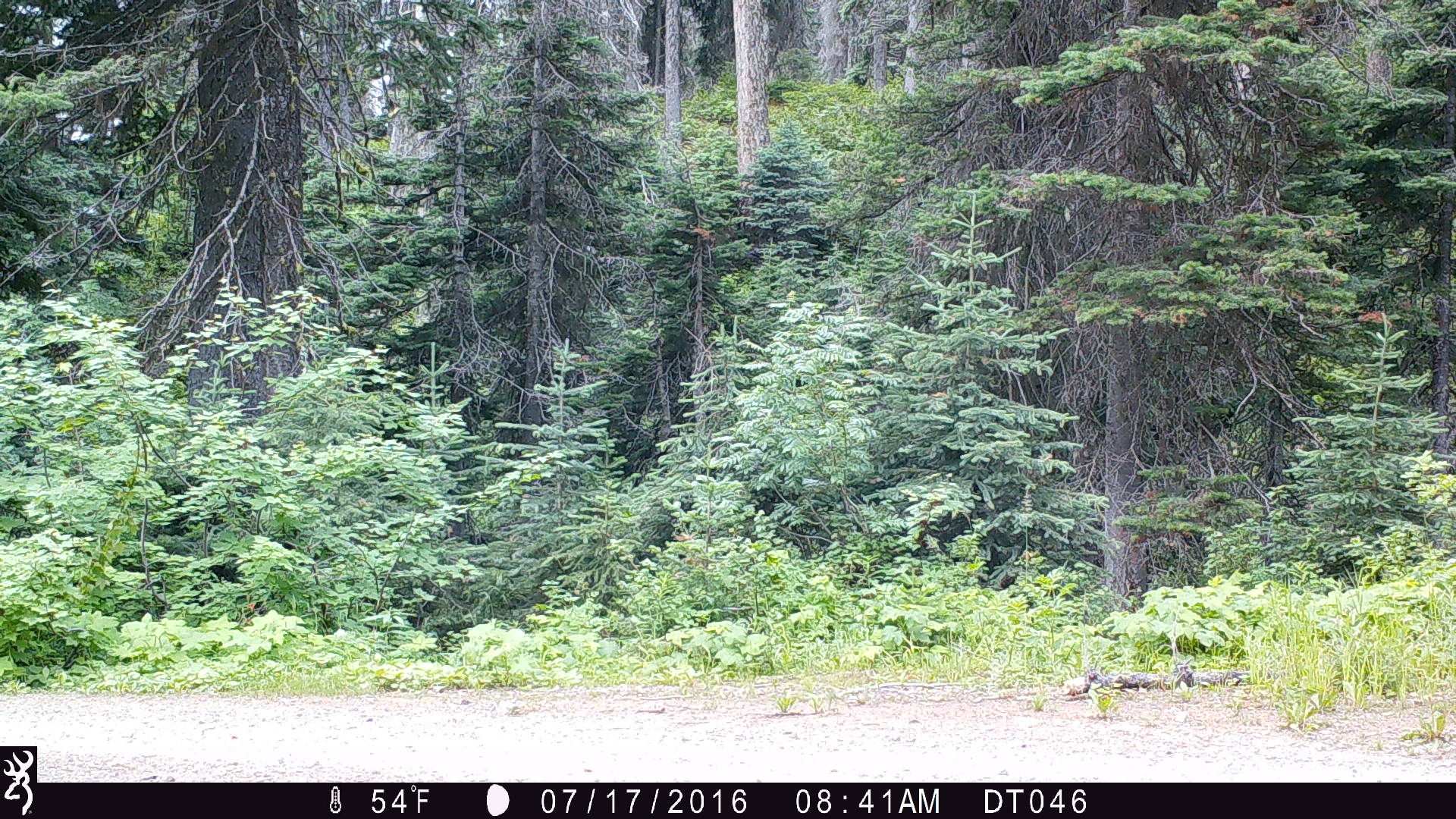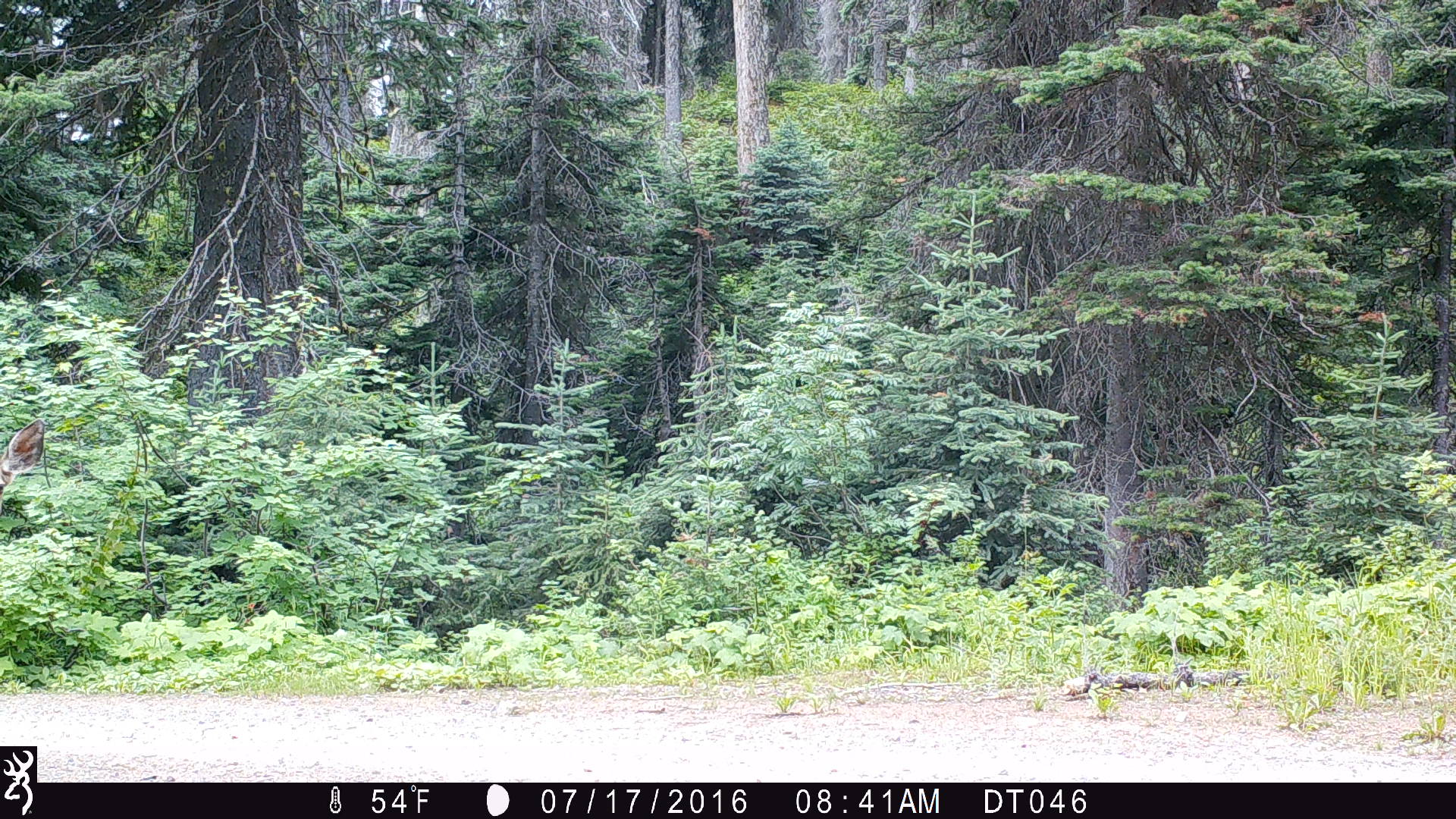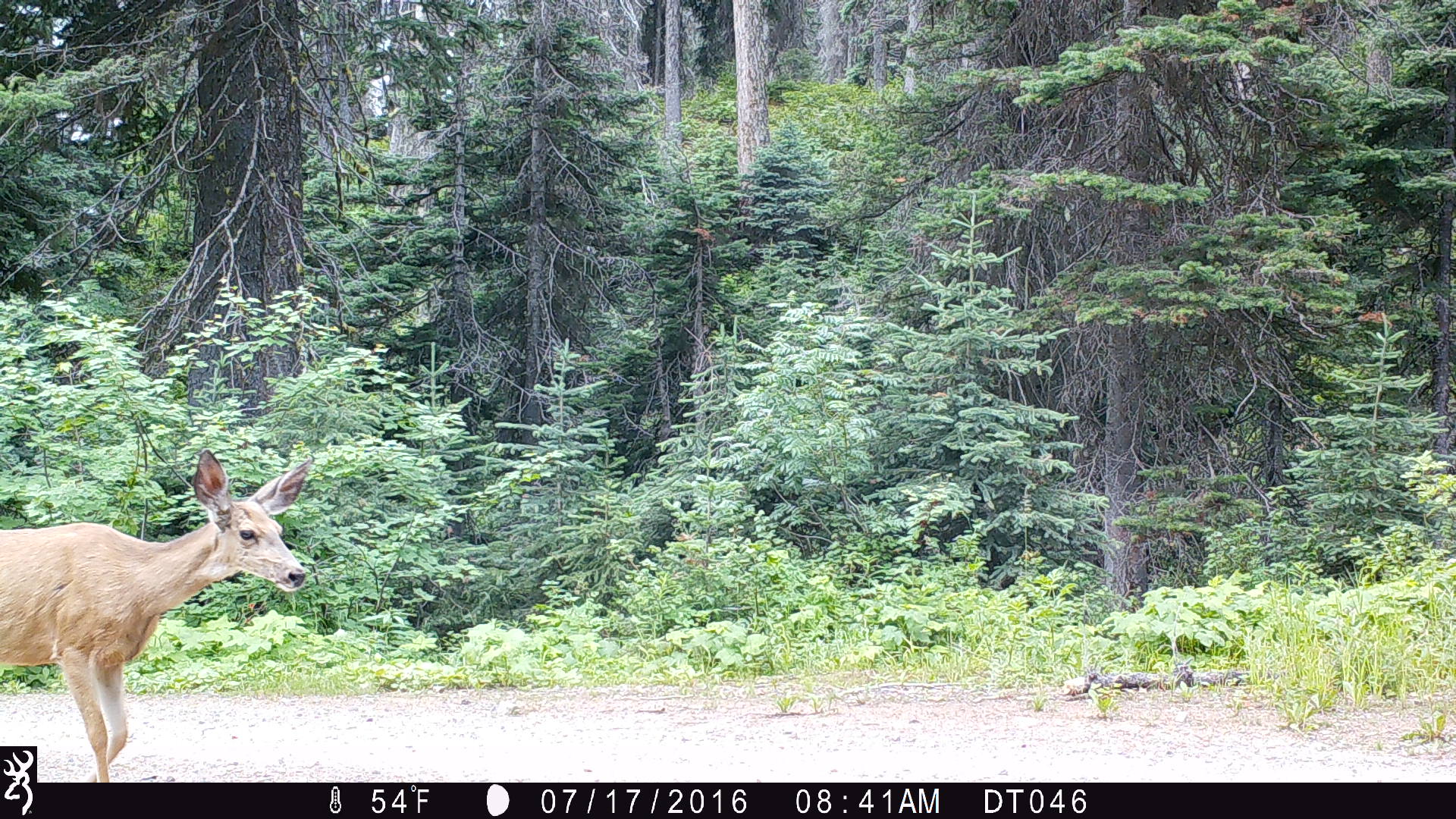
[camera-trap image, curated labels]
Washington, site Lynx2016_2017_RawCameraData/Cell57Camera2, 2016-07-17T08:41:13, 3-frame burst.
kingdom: Animalia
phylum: Chordata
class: Mammalia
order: Artiodactyla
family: Cervidae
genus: Odocoileus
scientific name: Odocoileus hemionus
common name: mule deer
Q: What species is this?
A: Odocoileus hemionus (mule deer).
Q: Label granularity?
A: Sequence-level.